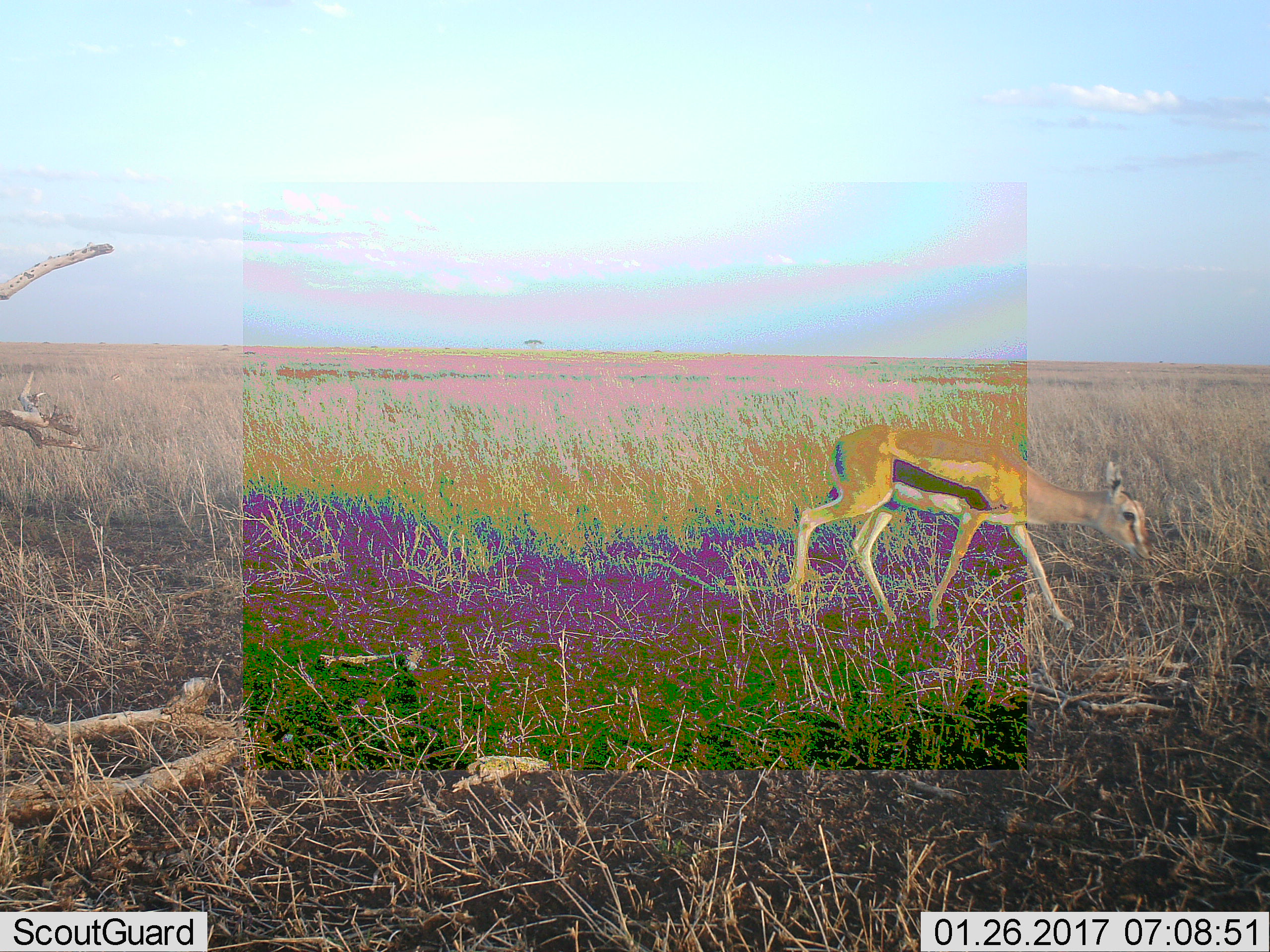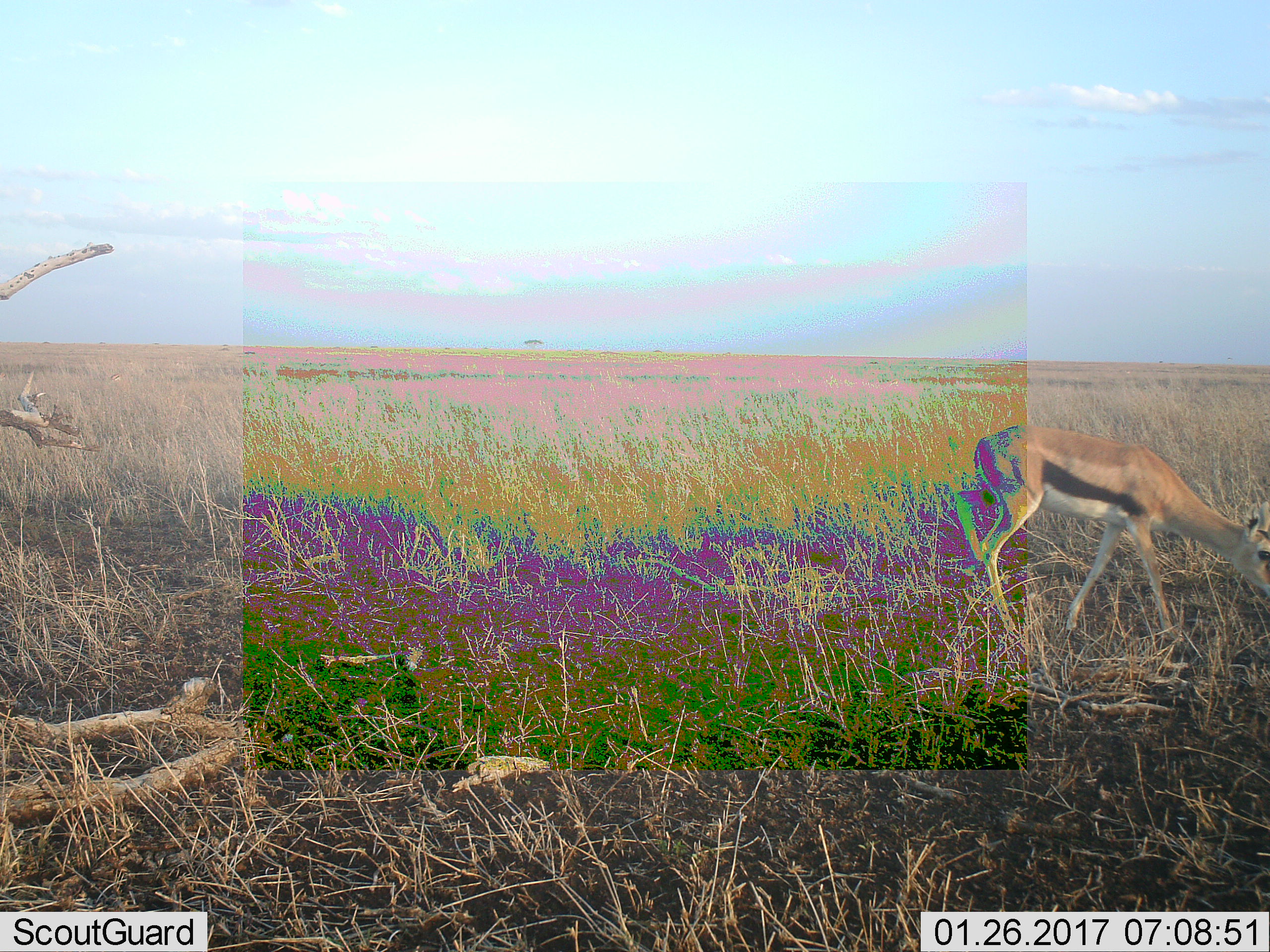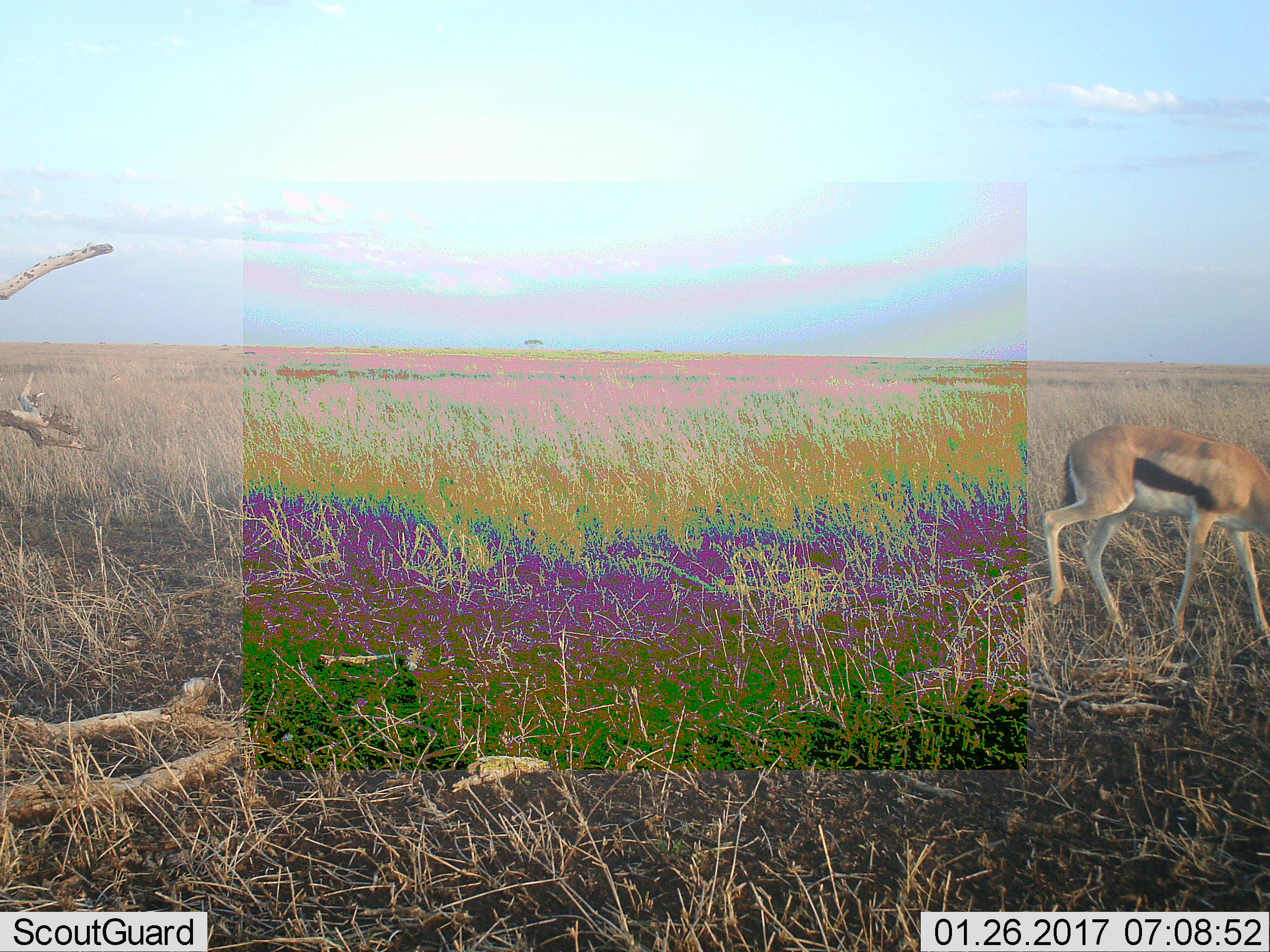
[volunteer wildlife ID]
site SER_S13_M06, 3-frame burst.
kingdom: Animalia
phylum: Chordata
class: Mammalia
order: Artiodactyla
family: Bovidae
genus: Eudorcas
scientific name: Eudorcas thomsonii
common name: thomson's gazelle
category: gazellethomsons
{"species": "gazellethomsons (thomson's gazelle) (Eudorcas thomsonii)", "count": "1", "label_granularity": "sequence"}